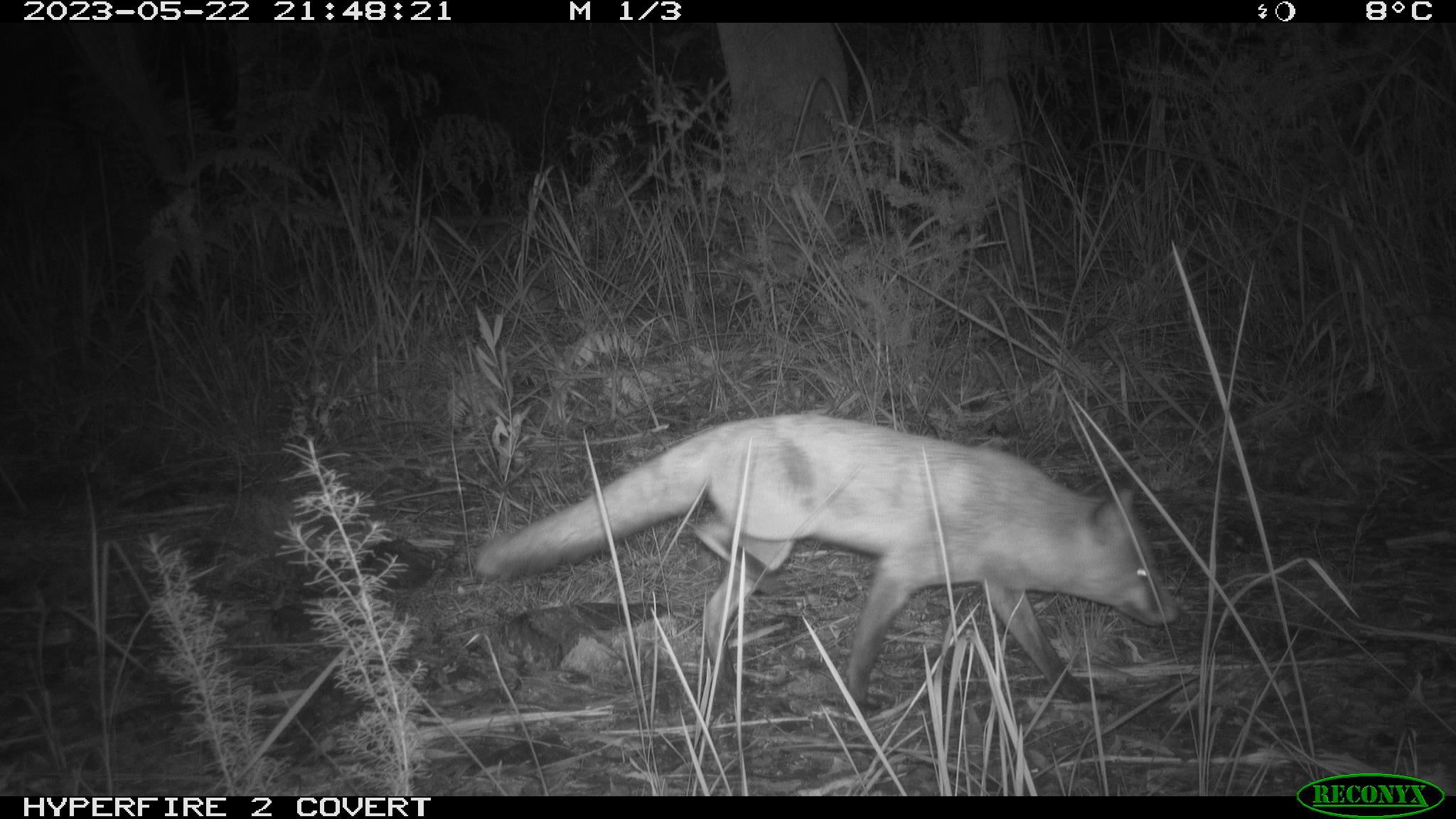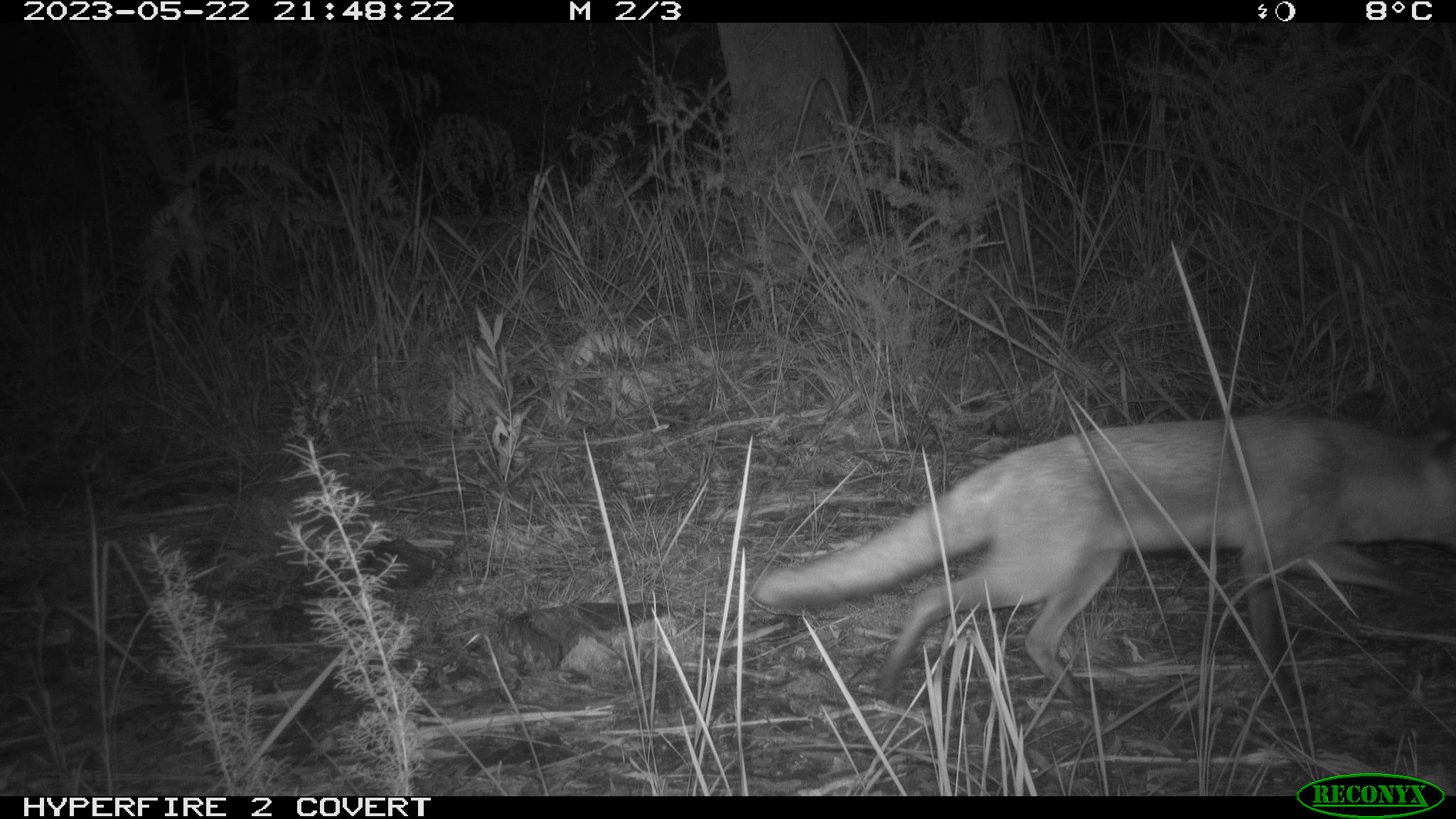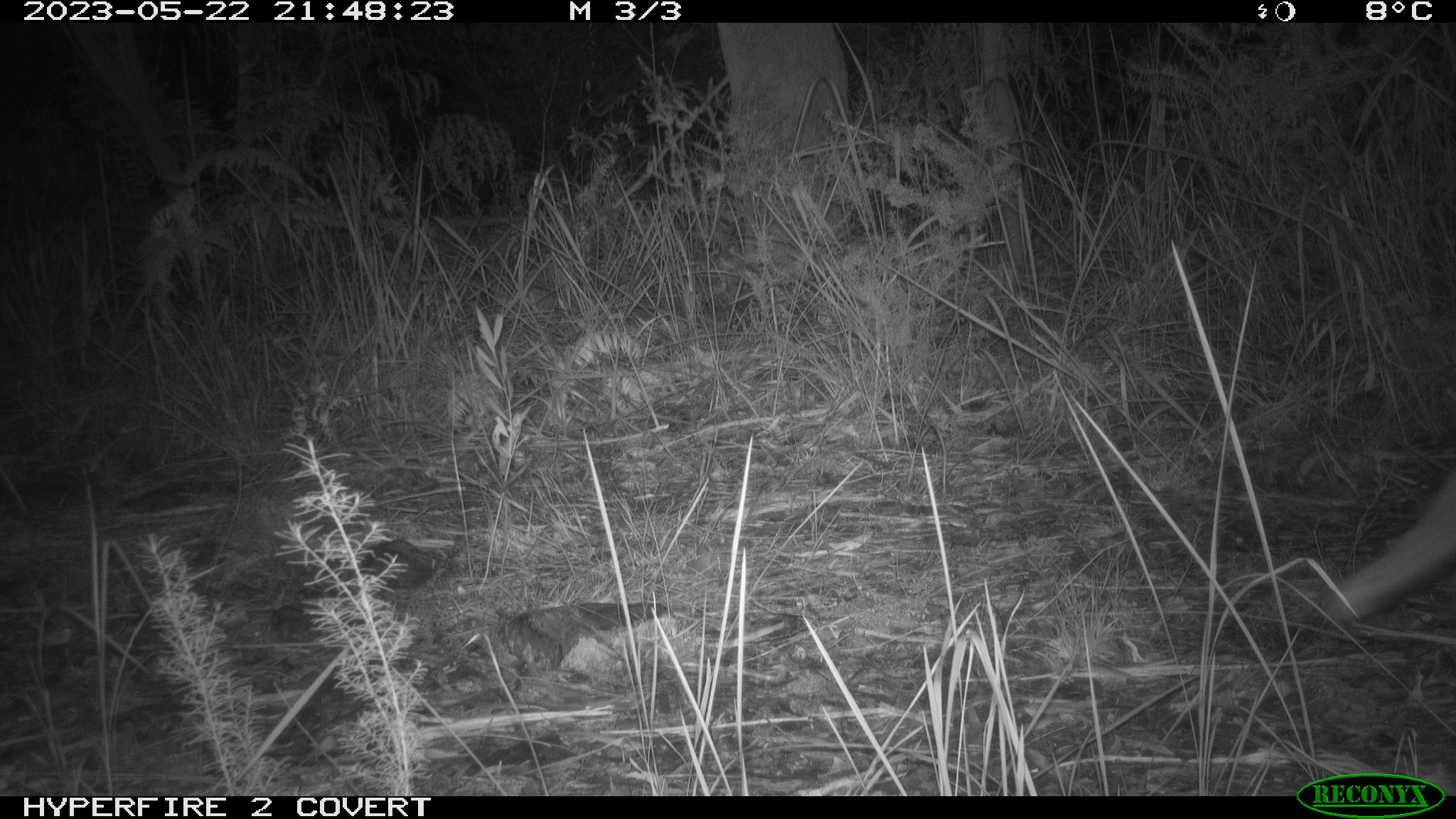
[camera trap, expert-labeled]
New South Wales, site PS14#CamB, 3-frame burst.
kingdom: Animalia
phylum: Chordata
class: Mammalia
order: Carnivora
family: Canidae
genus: Vulpes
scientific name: Vulpes vulpes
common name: red fox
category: fox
Fox (red fox) (Vulpes vulpes).